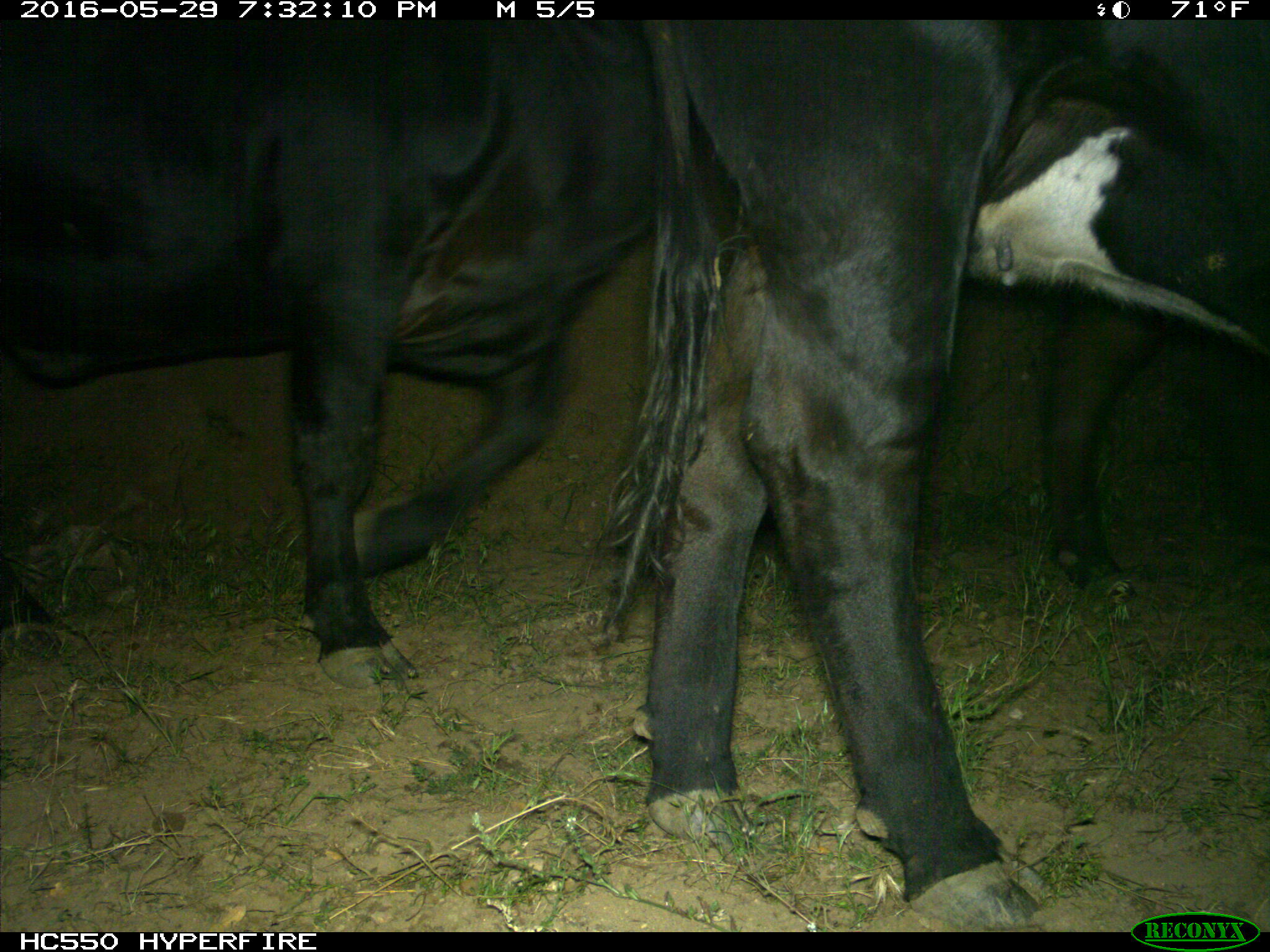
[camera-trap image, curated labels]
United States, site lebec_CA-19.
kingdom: Animalia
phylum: Chordata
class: Mammalia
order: Artiodactyla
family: Bovidae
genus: Bos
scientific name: Bos taurus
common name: domestic cow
Bos taurus (domestic cow).